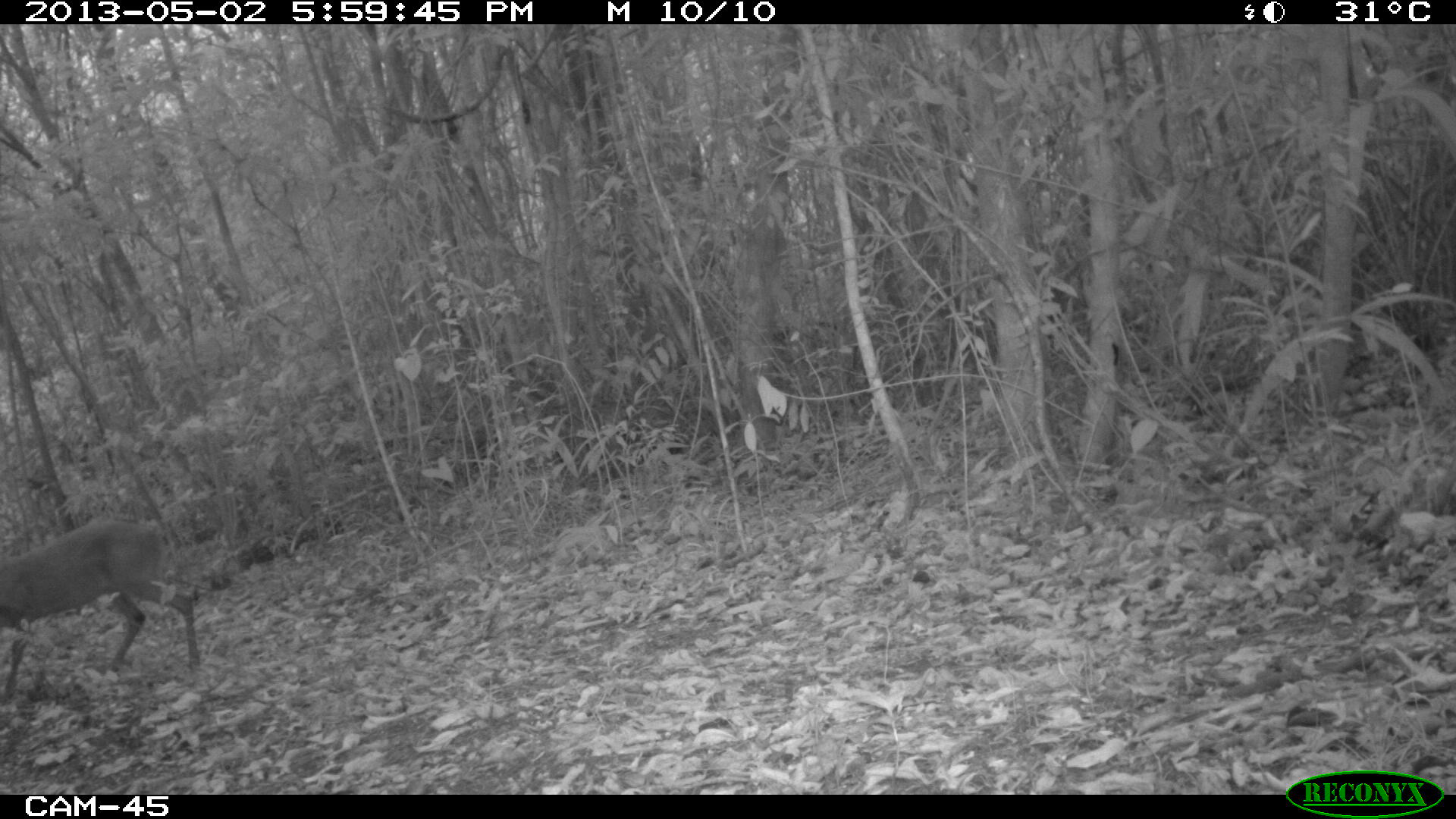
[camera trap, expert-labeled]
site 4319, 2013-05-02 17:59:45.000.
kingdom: Animalia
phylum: Chordata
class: Mammalia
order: Artiodactyla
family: Cervidae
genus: Mazama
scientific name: Mazama temama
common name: central american red brocket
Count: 1.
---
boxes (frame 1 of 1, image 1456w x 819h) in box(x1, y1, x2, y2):
mazama temama: box(0, 516, 201, 702)